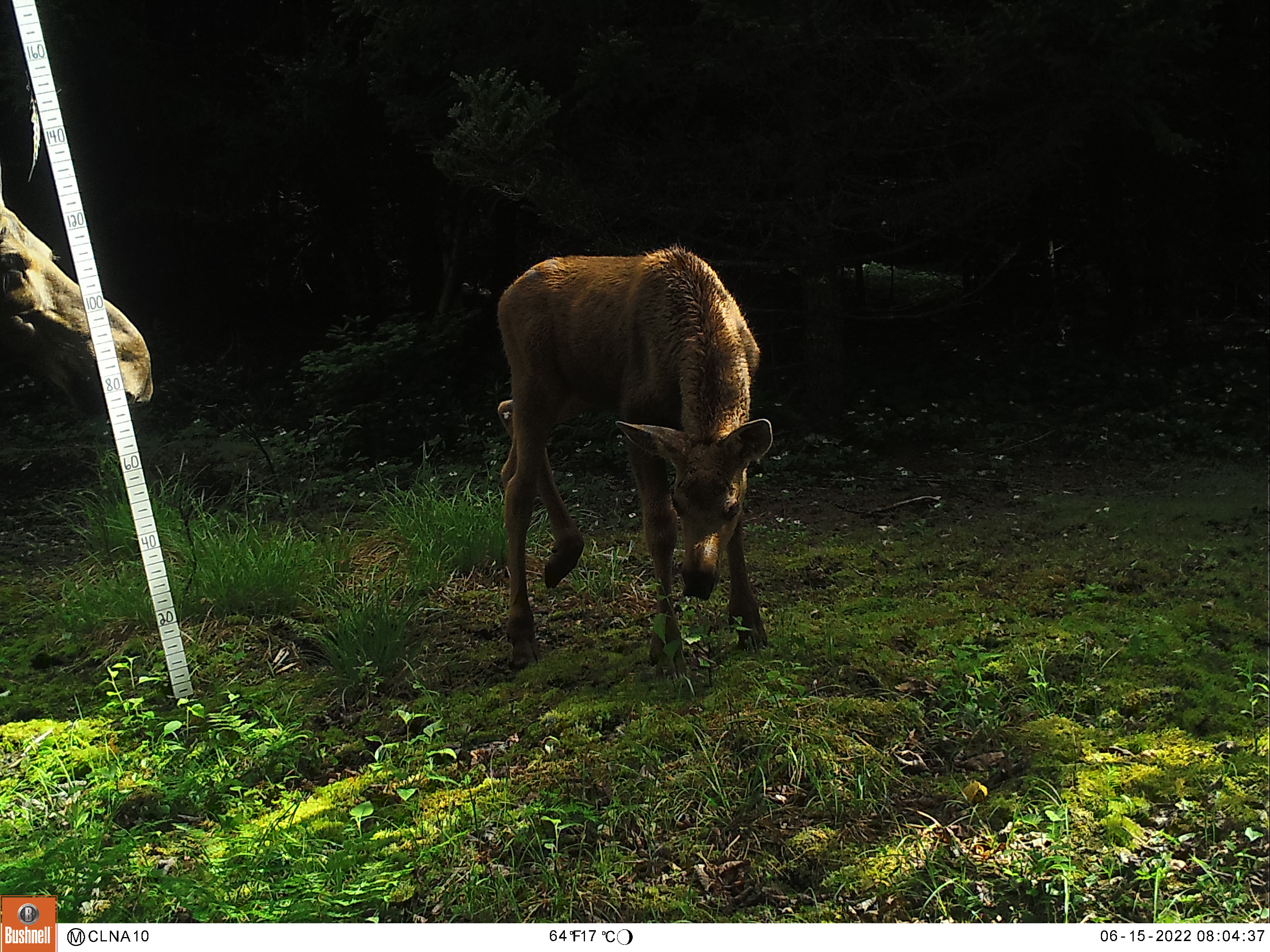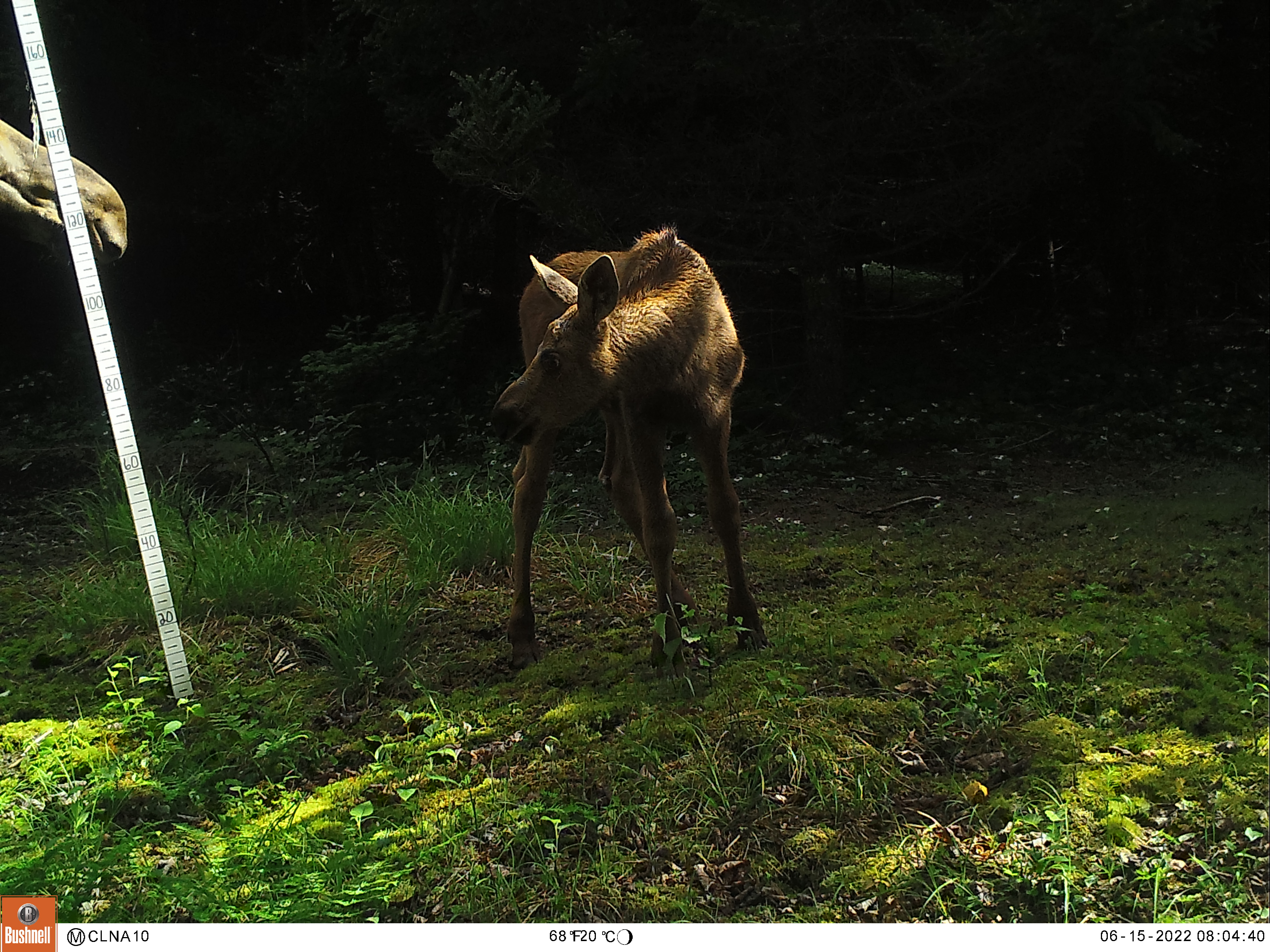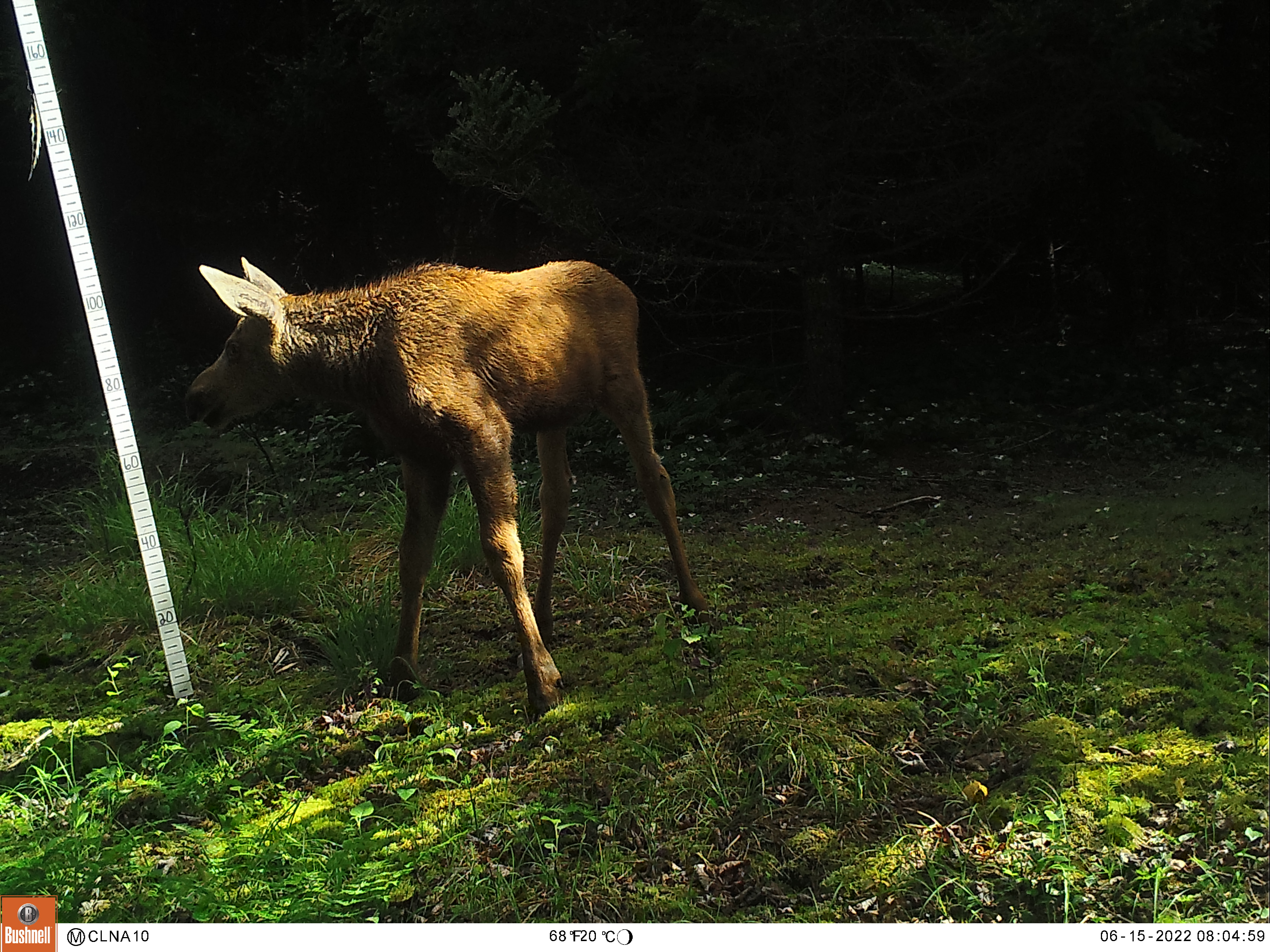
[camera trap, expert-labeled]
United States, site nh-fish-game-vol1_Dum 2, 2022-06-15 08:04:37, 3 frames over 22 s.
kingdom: Animalia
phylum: Chordata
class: Mammalia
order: Artiodactyla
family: Cervidae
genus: Alces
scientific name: Alces alces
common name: moose